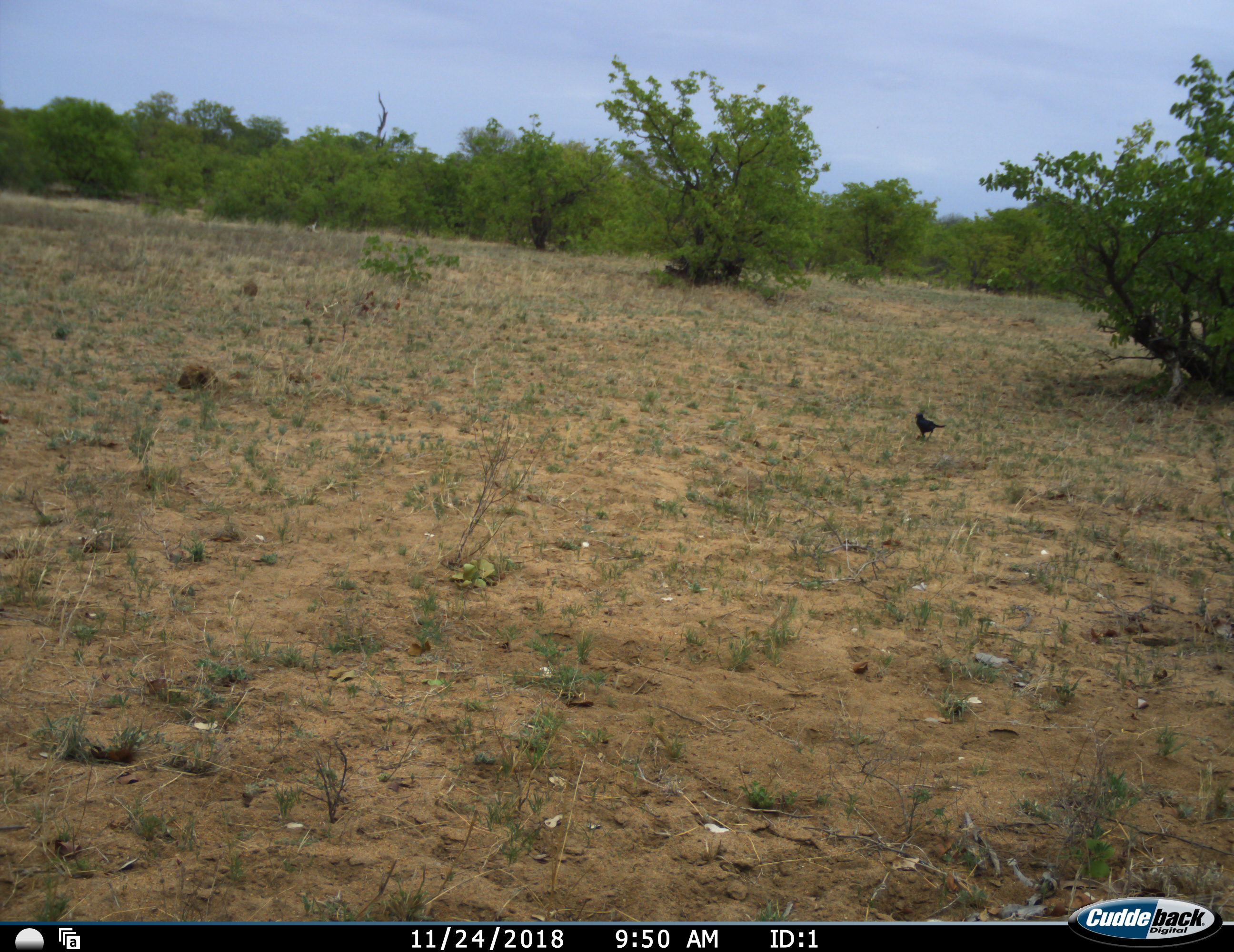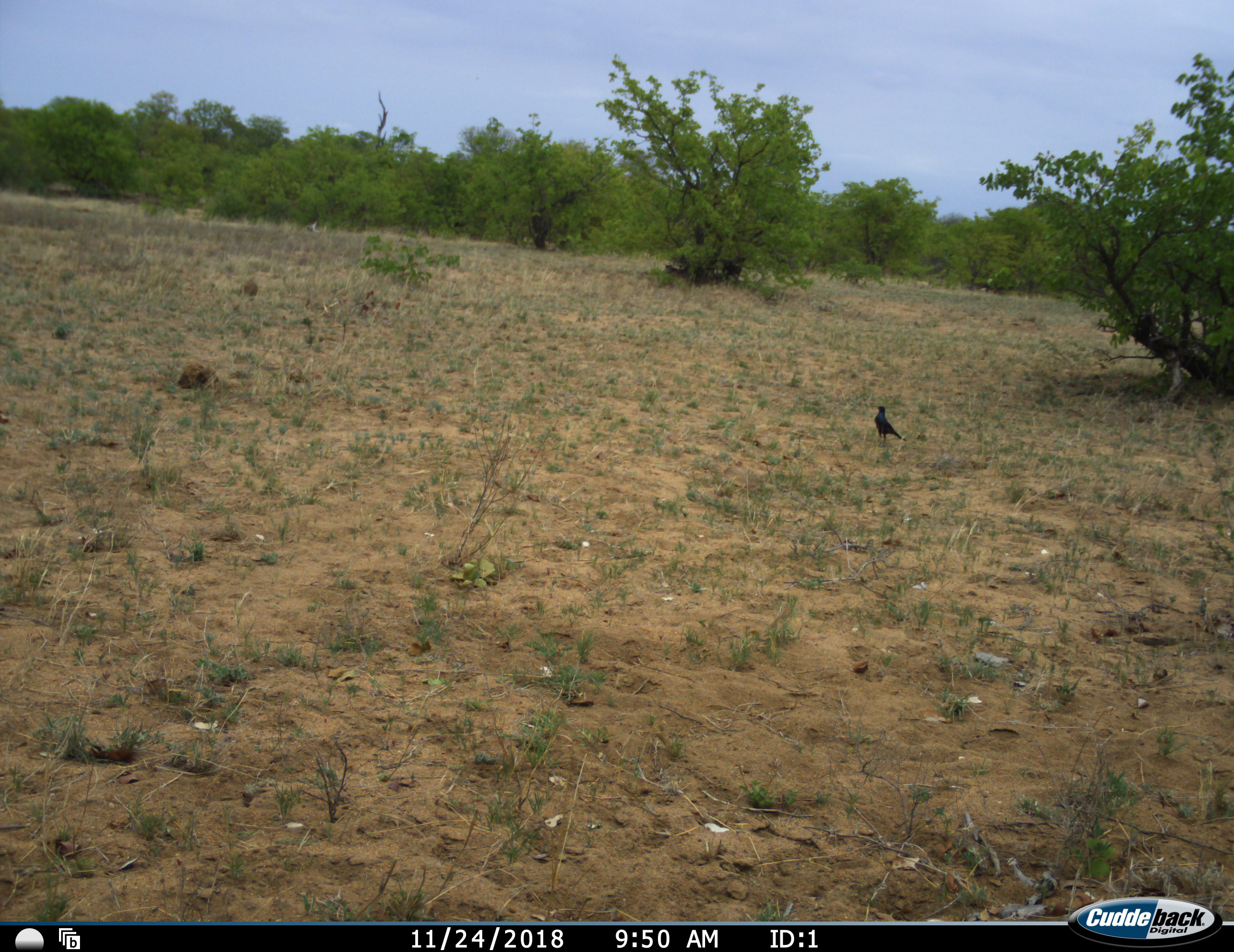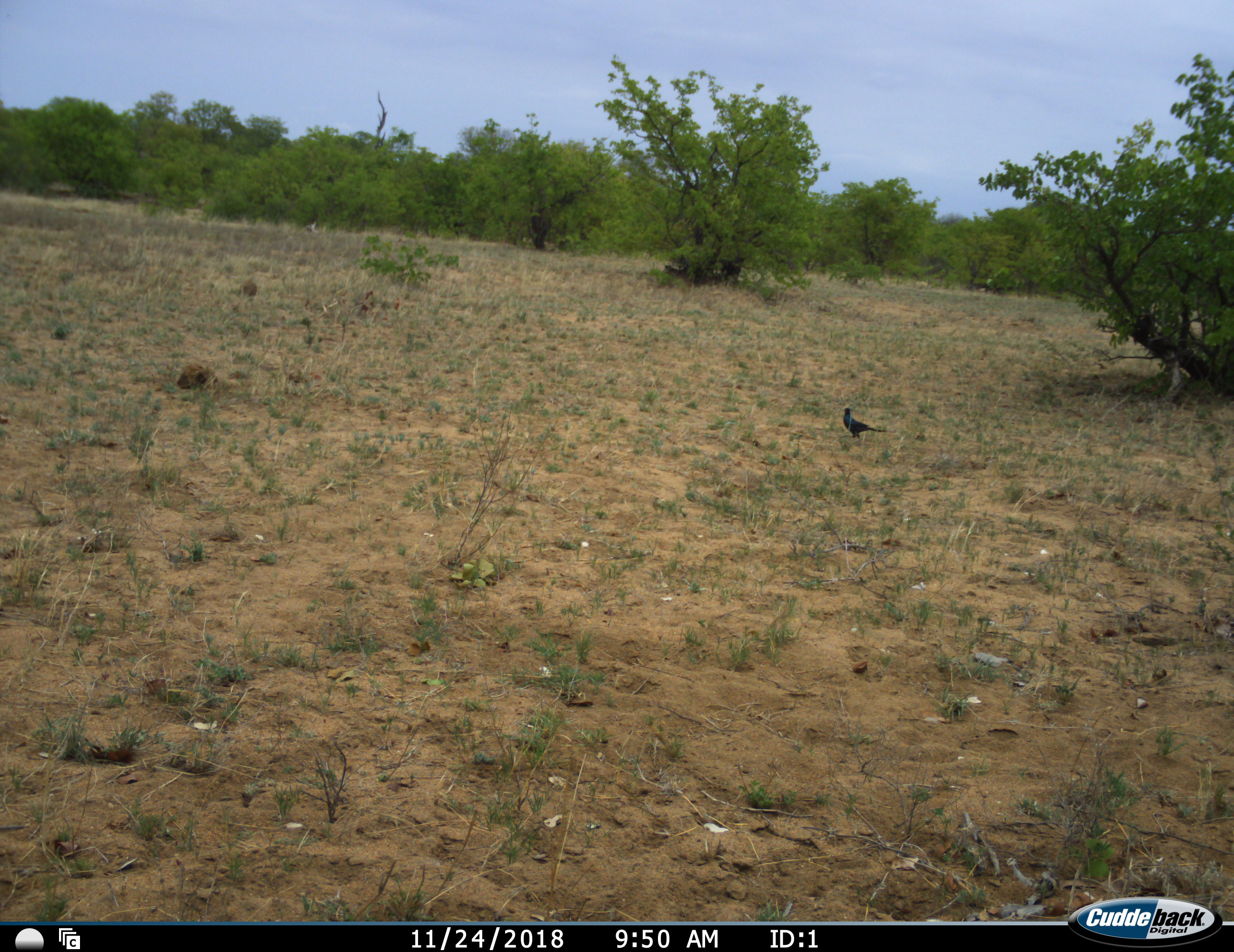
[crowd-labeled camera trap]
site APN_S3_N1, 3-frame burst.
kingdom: Animalia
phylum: Chordata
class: Aves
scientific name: Aves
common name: bird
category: birdother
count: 1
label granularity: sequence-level